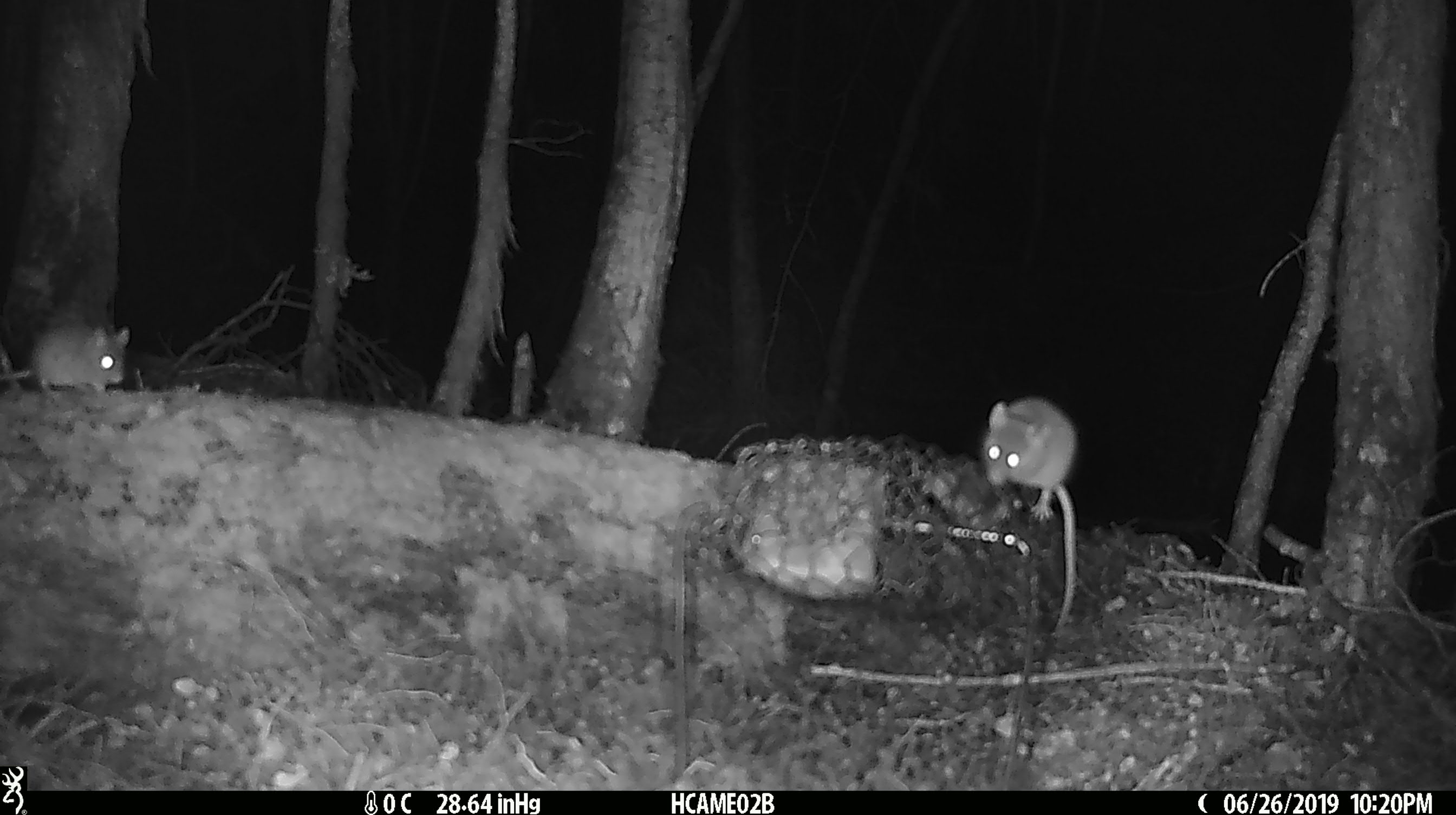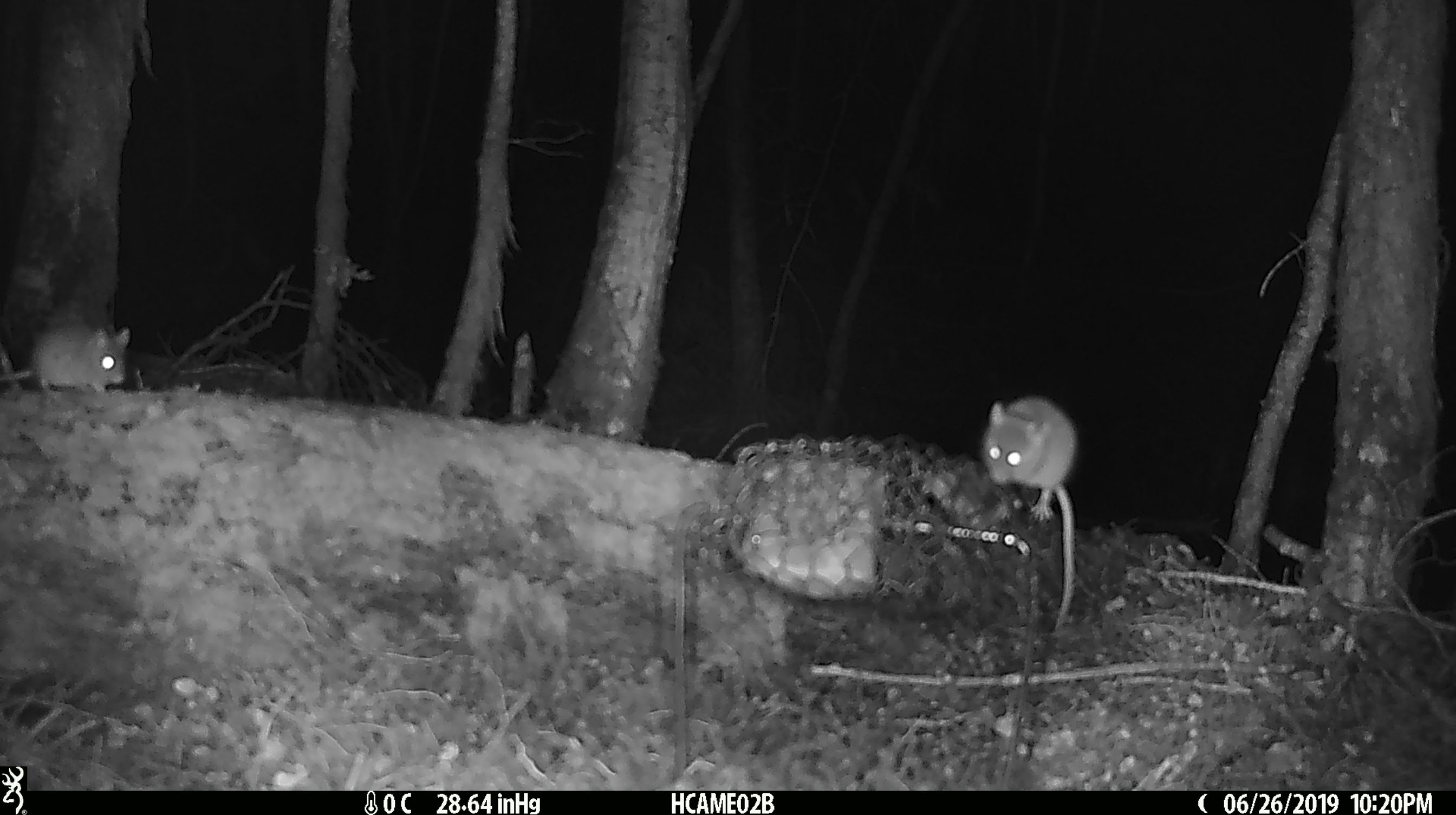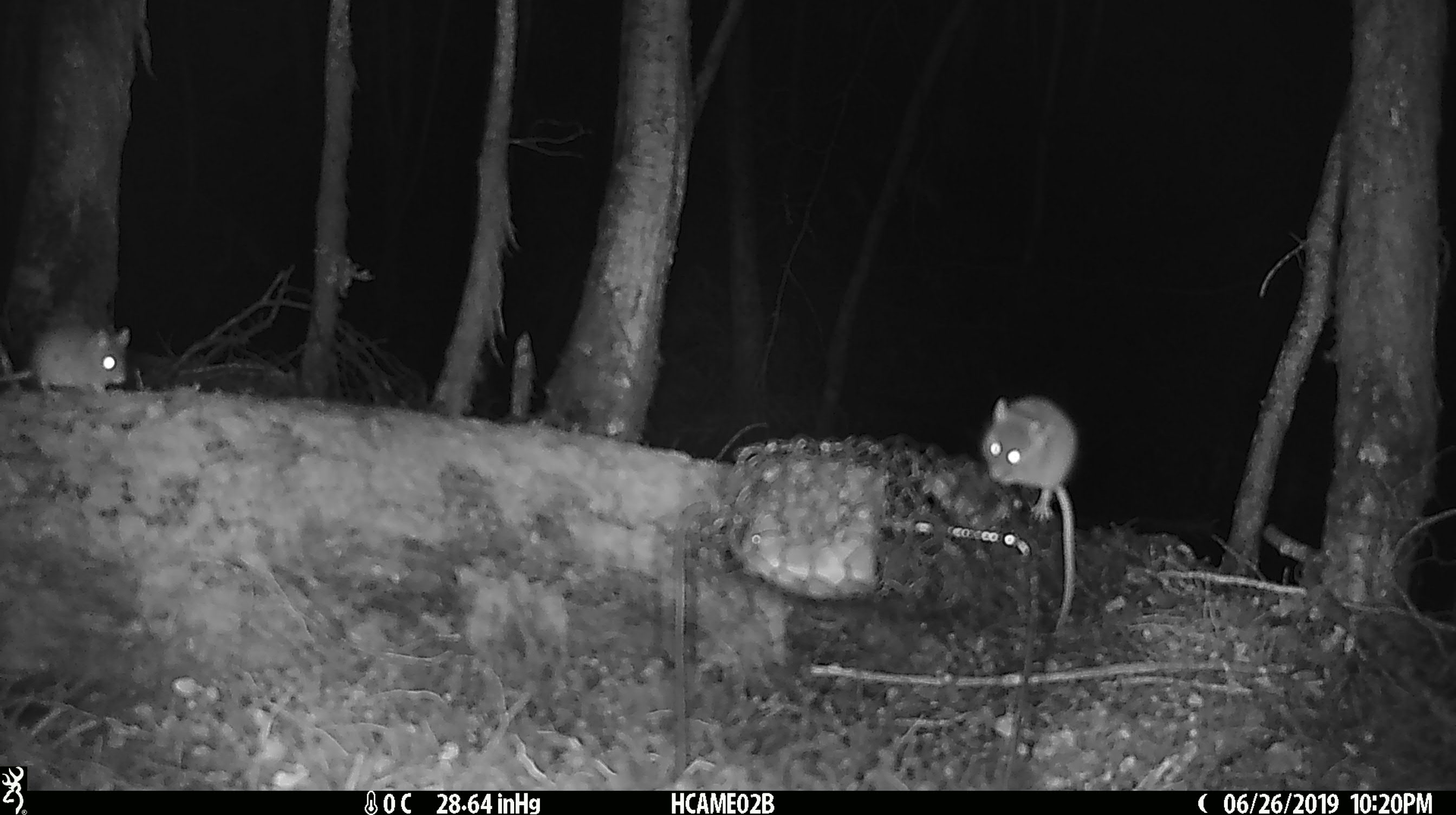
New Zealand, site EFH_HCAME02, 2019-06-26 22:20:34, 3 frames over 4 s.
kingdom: Animalia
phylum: Chordata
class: Mammalia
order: Rodentia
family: Muridae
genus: Mus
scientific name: Mus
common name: mouse